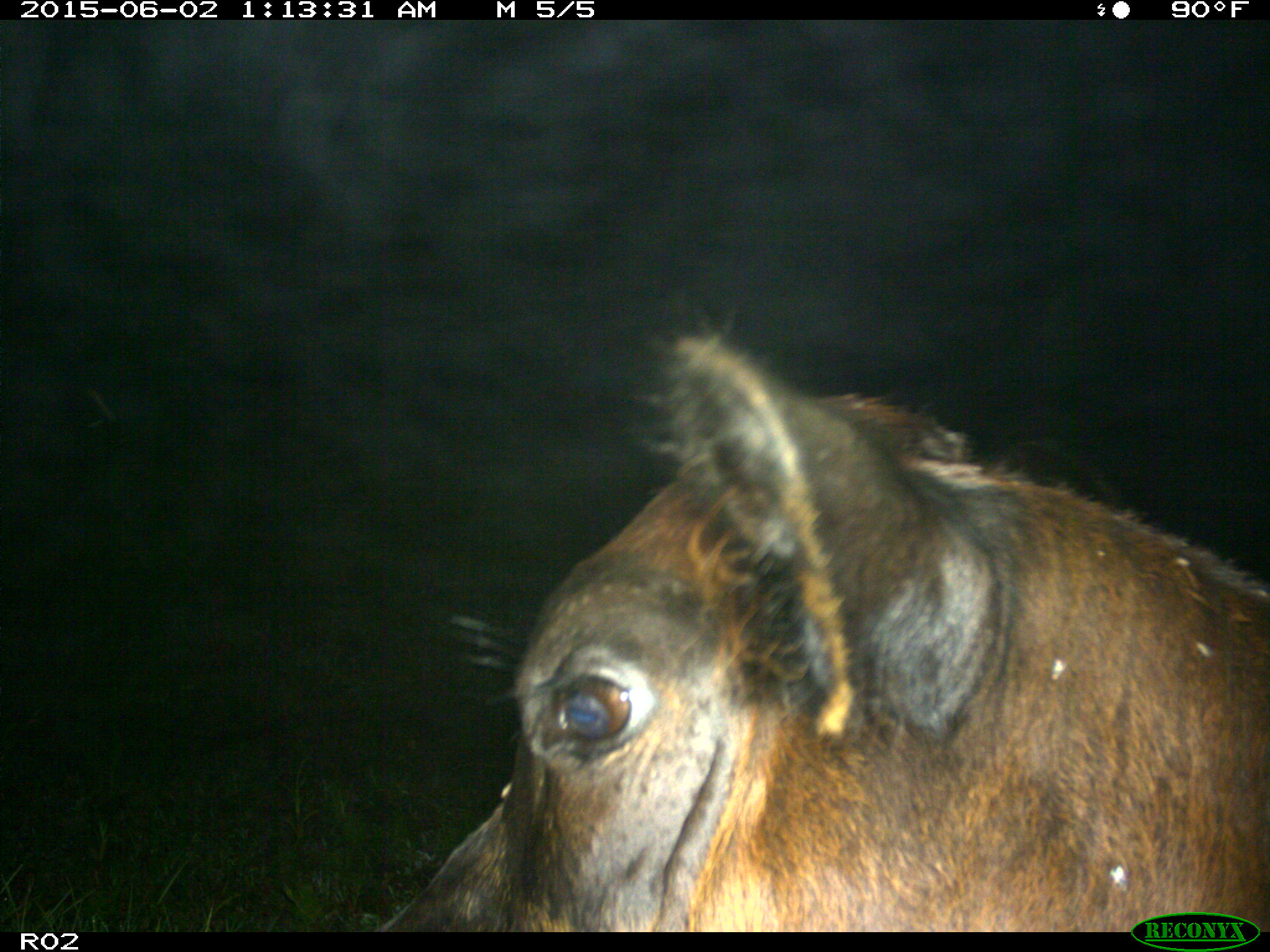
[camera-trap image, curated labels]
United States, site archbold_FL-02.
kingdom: Animalia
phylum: Chordata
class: Mammalia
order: Artiodactyla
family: Bovidae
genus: Bos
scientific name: Bos taurus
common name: domestic cow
Bos taurus (domestic cow).